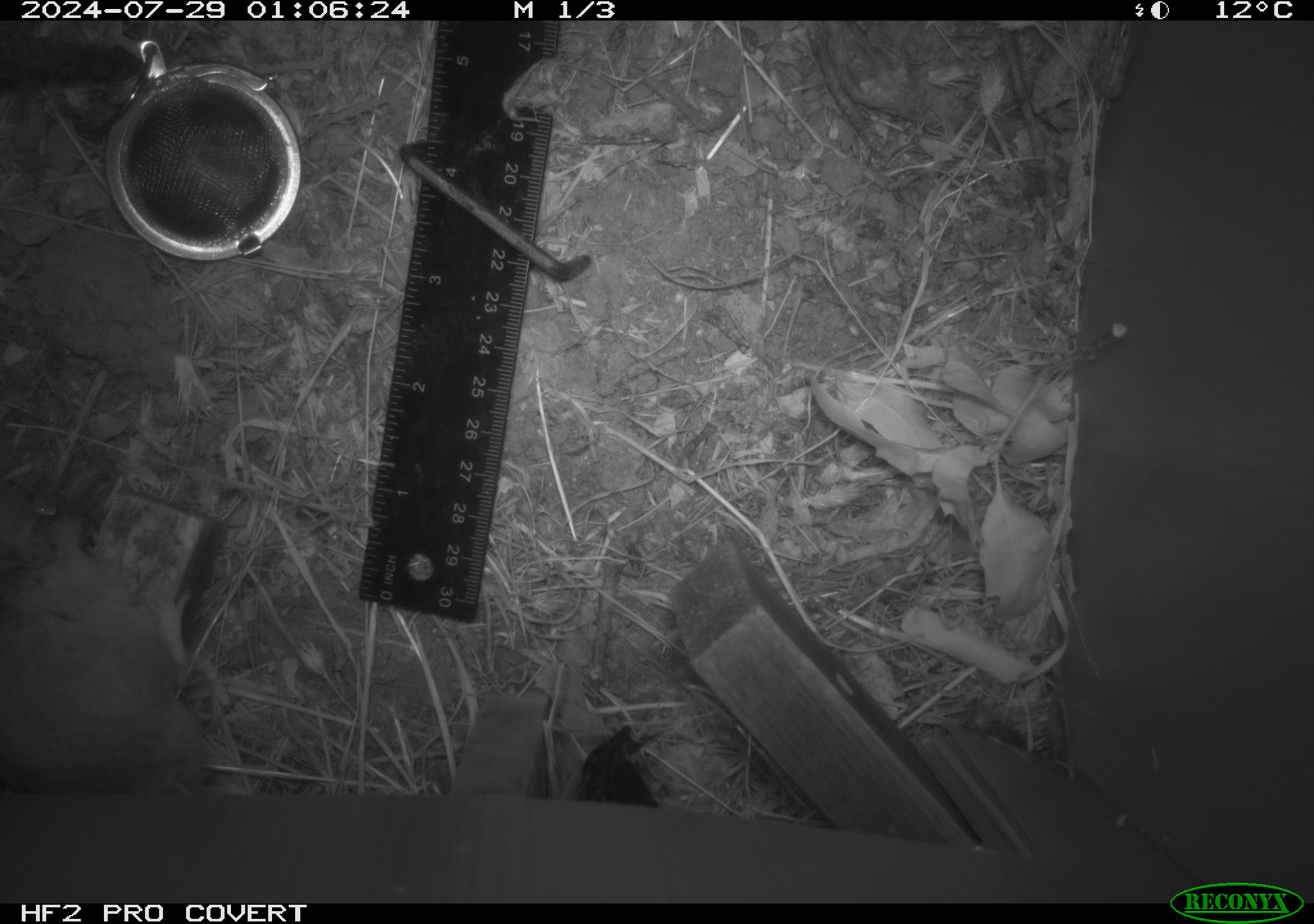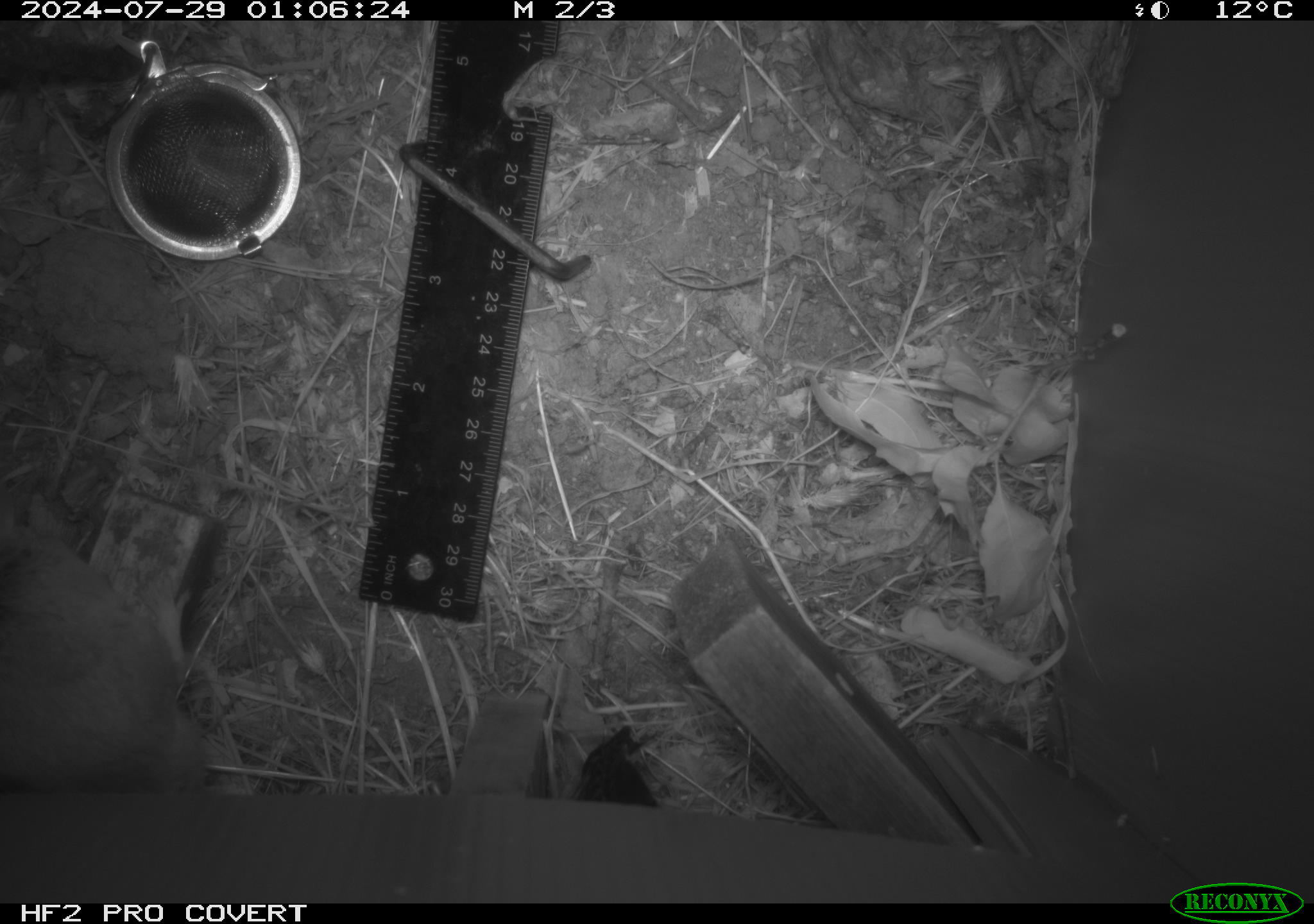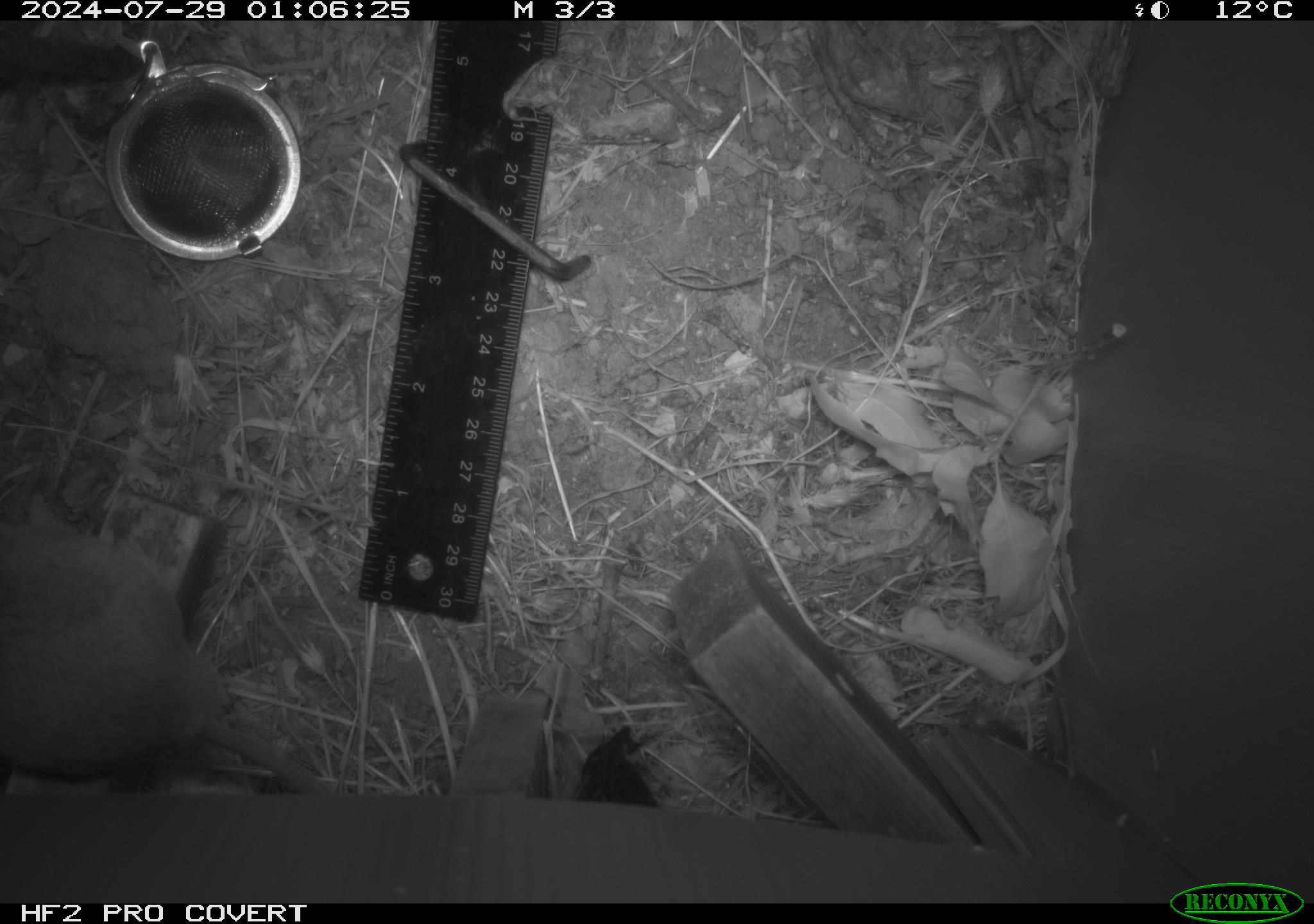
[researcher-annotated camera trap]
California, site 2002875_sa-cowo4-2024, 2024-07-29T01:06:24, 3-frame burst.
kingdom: Animalia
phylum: Chordata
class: Mammalia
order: Rodentia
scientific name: Rodentia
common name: rodent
Rodent (Rodentia).